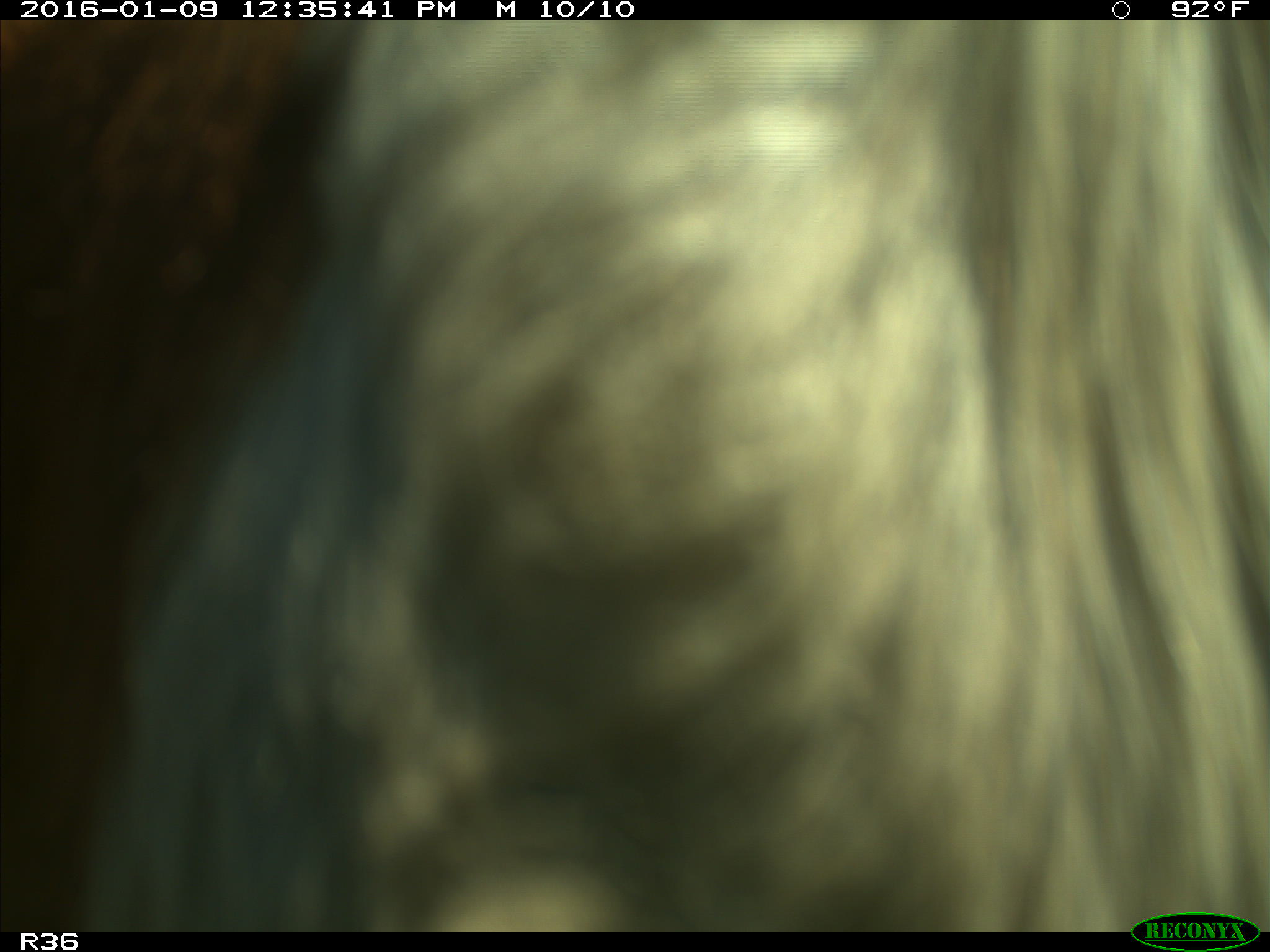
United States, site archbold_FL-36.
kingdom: Animalia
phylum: Chordata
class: Mammalia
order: Artiodactyla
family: Bovidae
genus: Bos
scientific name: Bos taurus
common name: domestic cow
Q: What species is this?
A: Bos taurus (domestic cow).